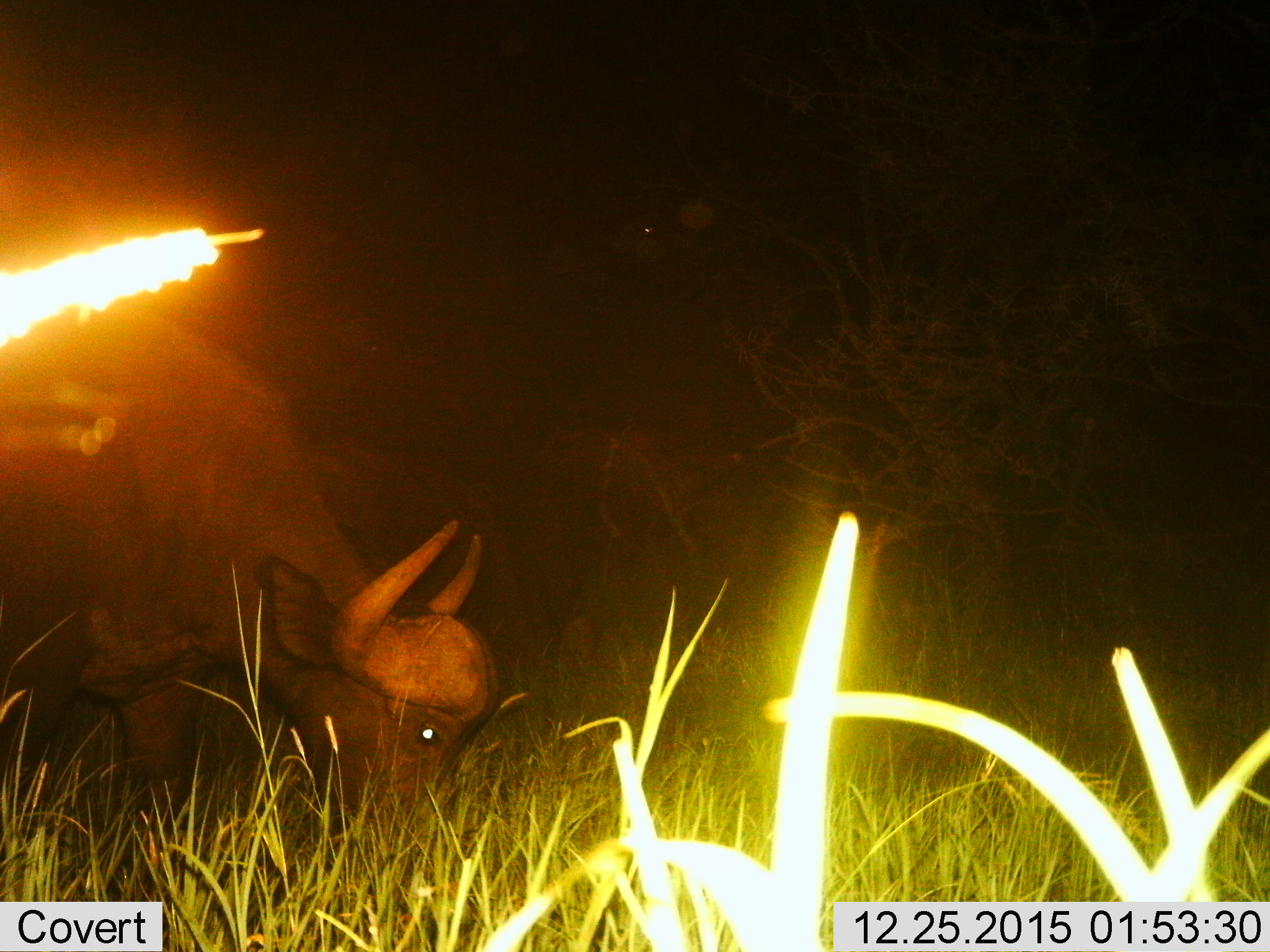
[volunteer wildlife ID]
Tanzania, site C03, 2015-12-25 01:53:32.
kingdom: Animalia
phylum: Chordata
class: Mammalia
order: Artiodactyla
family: Bovidae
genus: Syncerus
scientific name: Syncerus caffer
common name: cape buffalo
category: buffalo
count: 1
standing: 36%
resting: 0%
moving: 0%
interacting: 0%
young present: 0%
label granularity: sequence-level